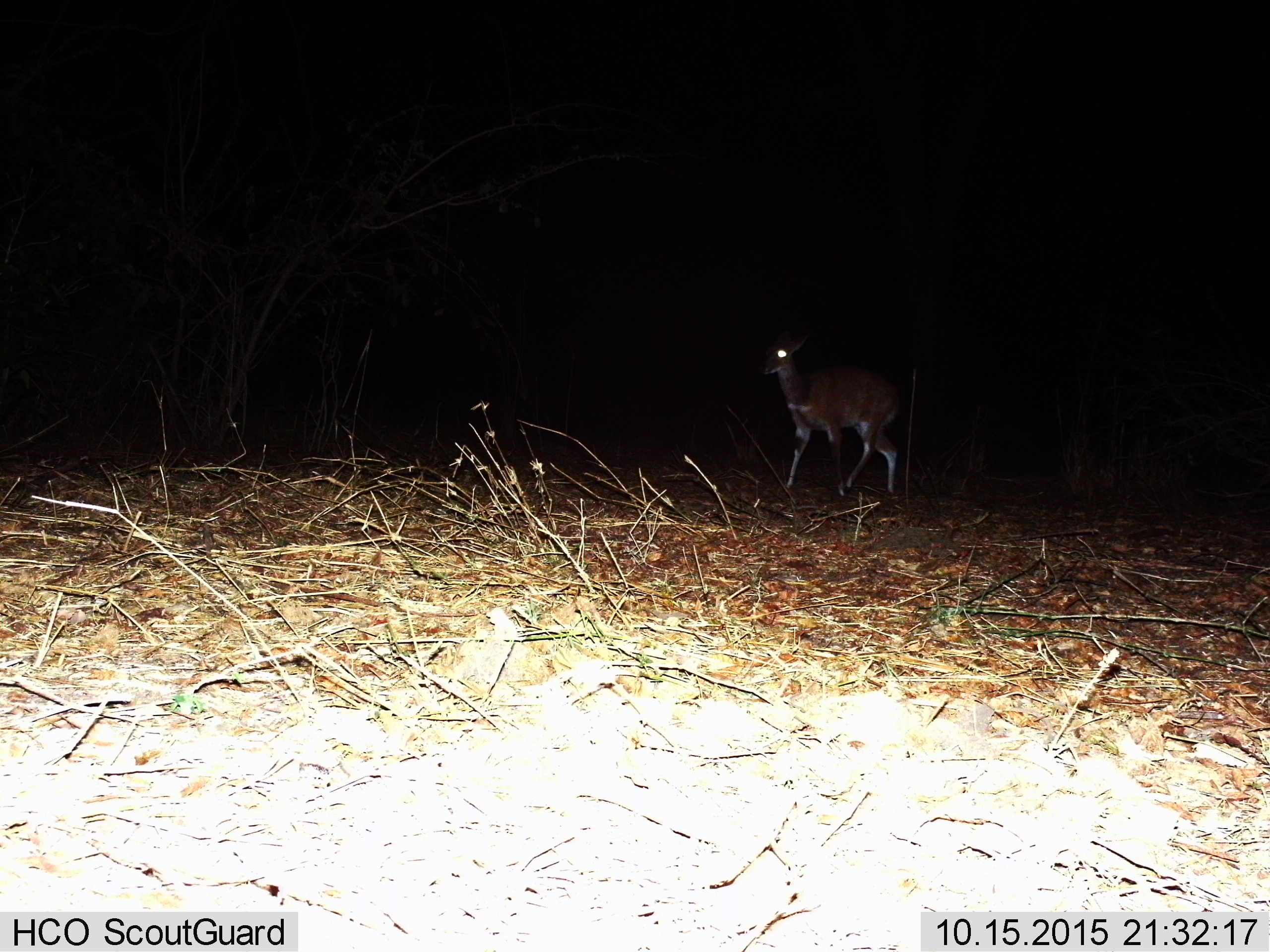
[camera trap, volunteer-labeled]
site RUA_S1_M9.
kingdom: Animalia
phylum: Chordata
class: Mammalia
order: Artiodactyla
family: Bovidae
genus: Tragelaphus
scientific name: Tragelaphus scriptus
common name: bushbuck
Bushbuck (Tragelaphus scriptus), count 1. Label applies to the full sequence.